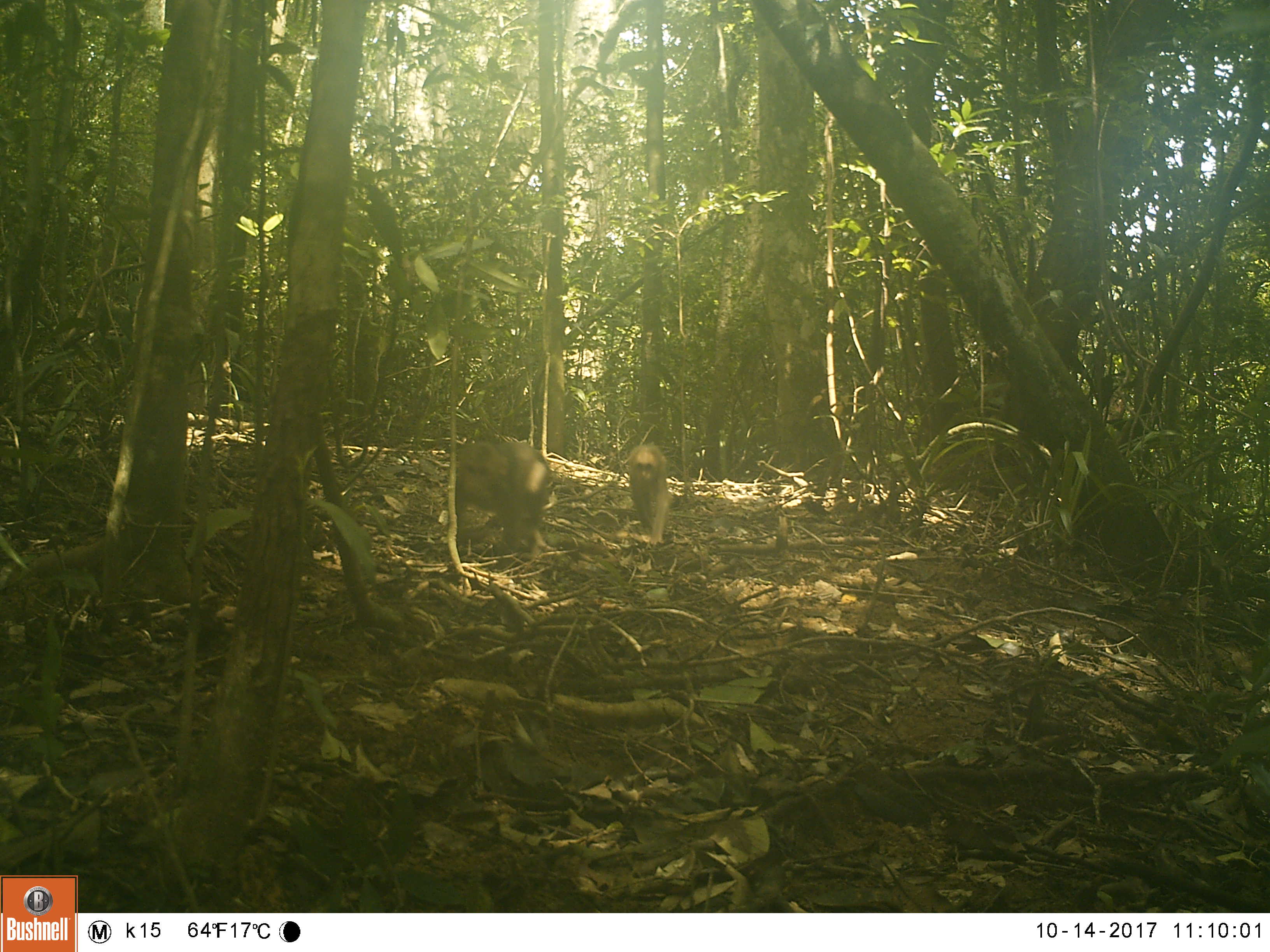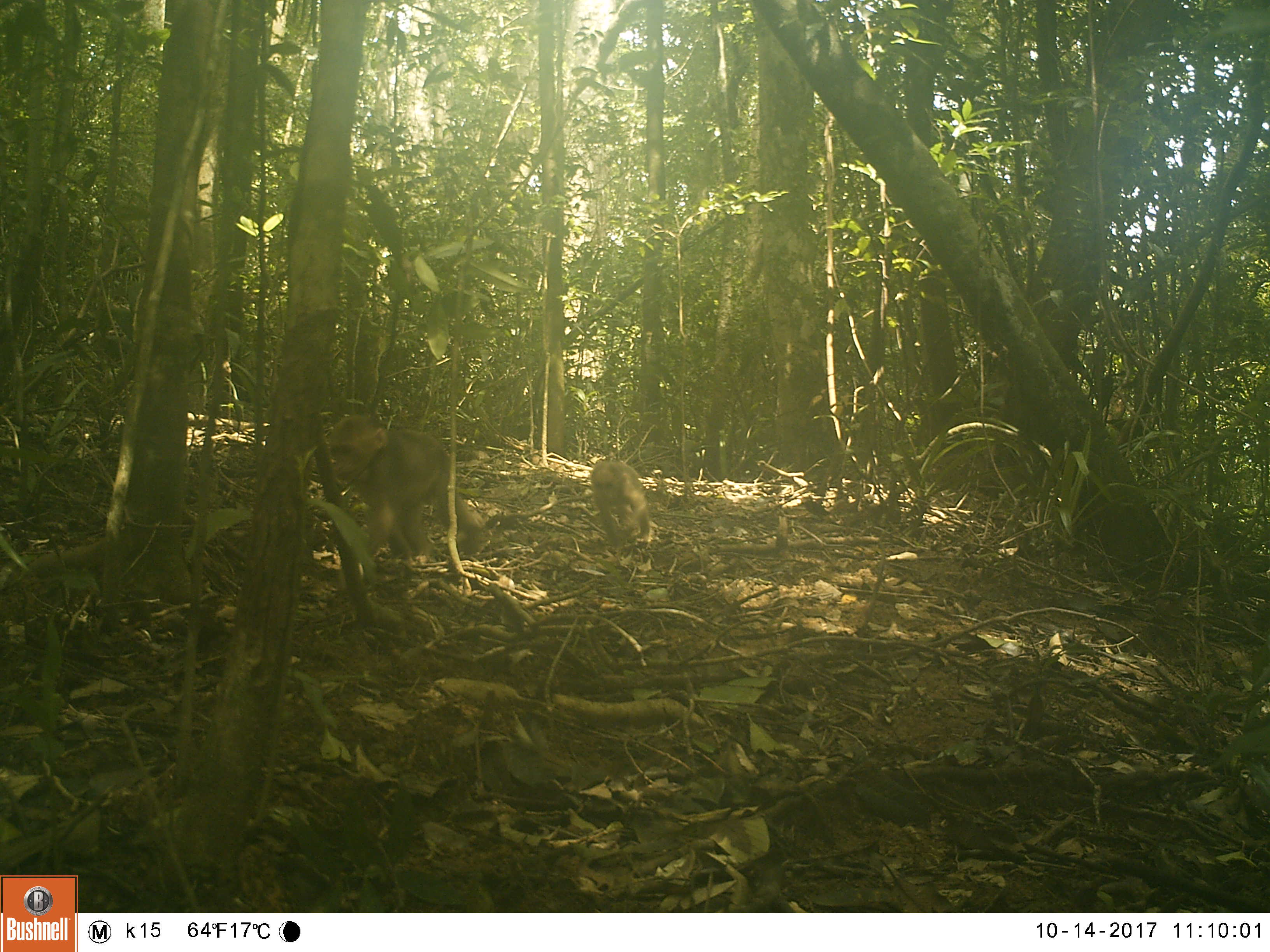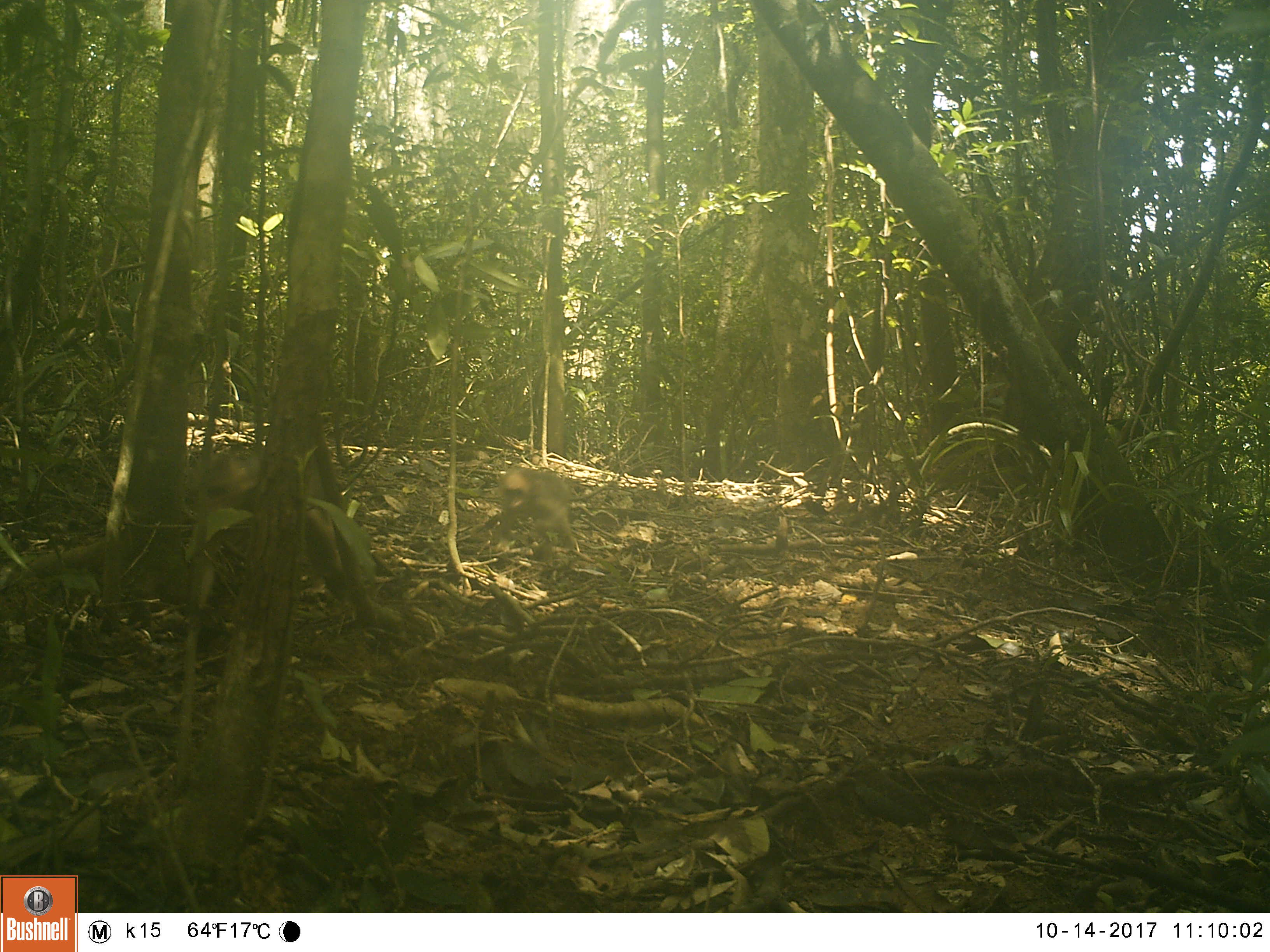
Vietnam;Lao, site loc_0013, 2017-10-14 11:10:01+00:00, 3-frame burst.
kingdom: Animalia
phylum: Chordata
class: Mammalia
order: Primates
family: Cercopithecidae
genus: Macaca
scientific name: Macaca arctoides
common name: stump-tailed macaque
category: stump tailed macaque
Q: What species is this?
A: Stump tailed macaque (stump-tailed macaque) (Macaca arctoides).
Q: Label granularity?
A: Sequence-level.